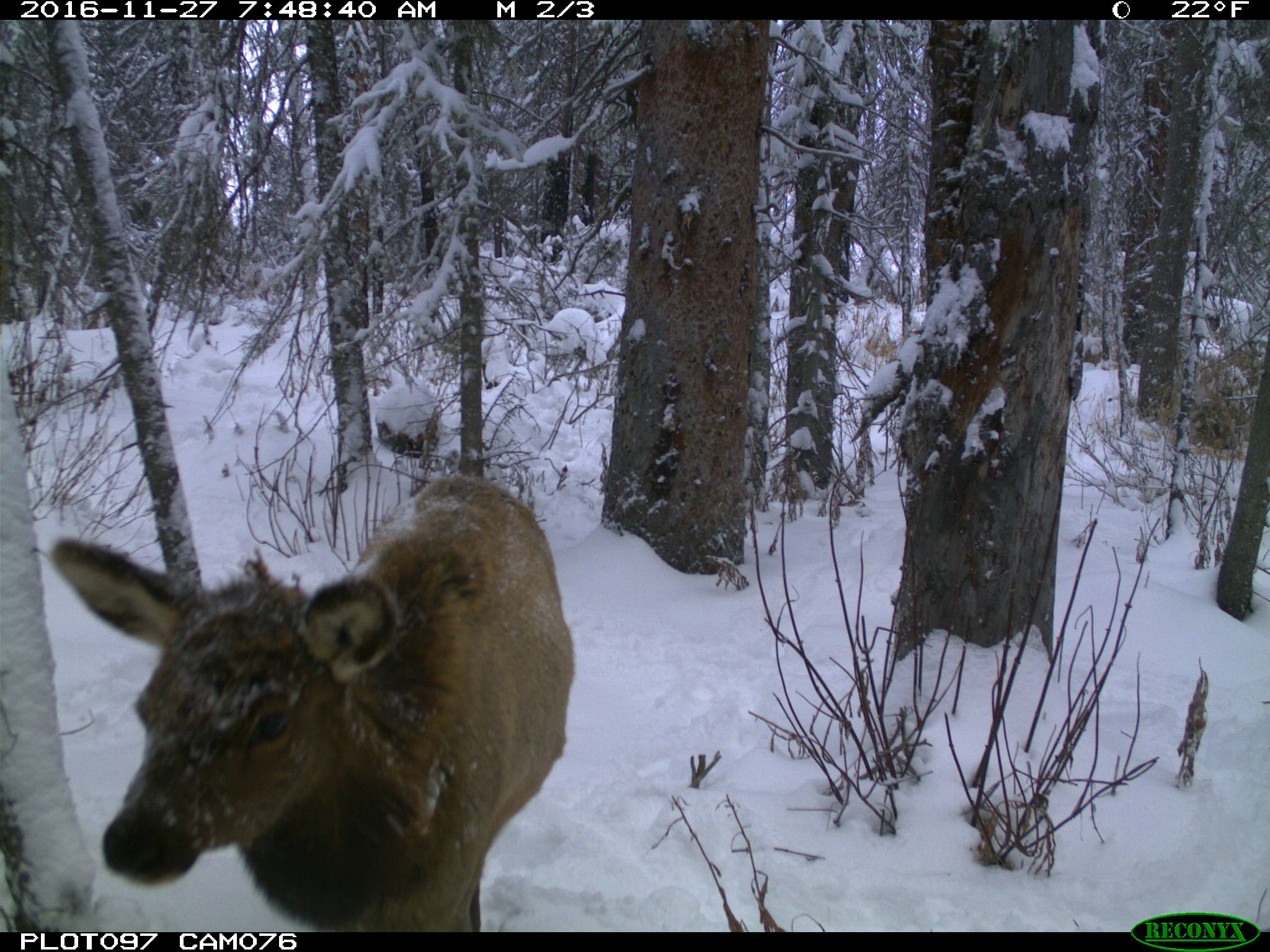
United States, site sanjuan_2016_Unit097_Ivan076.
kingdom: Animalia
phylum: Chordata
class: Mammalia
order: Artiodactyla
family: Cervidae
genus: Cervus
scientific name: Cervus elaphus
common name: red deer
Cervus elaphus (red deer).